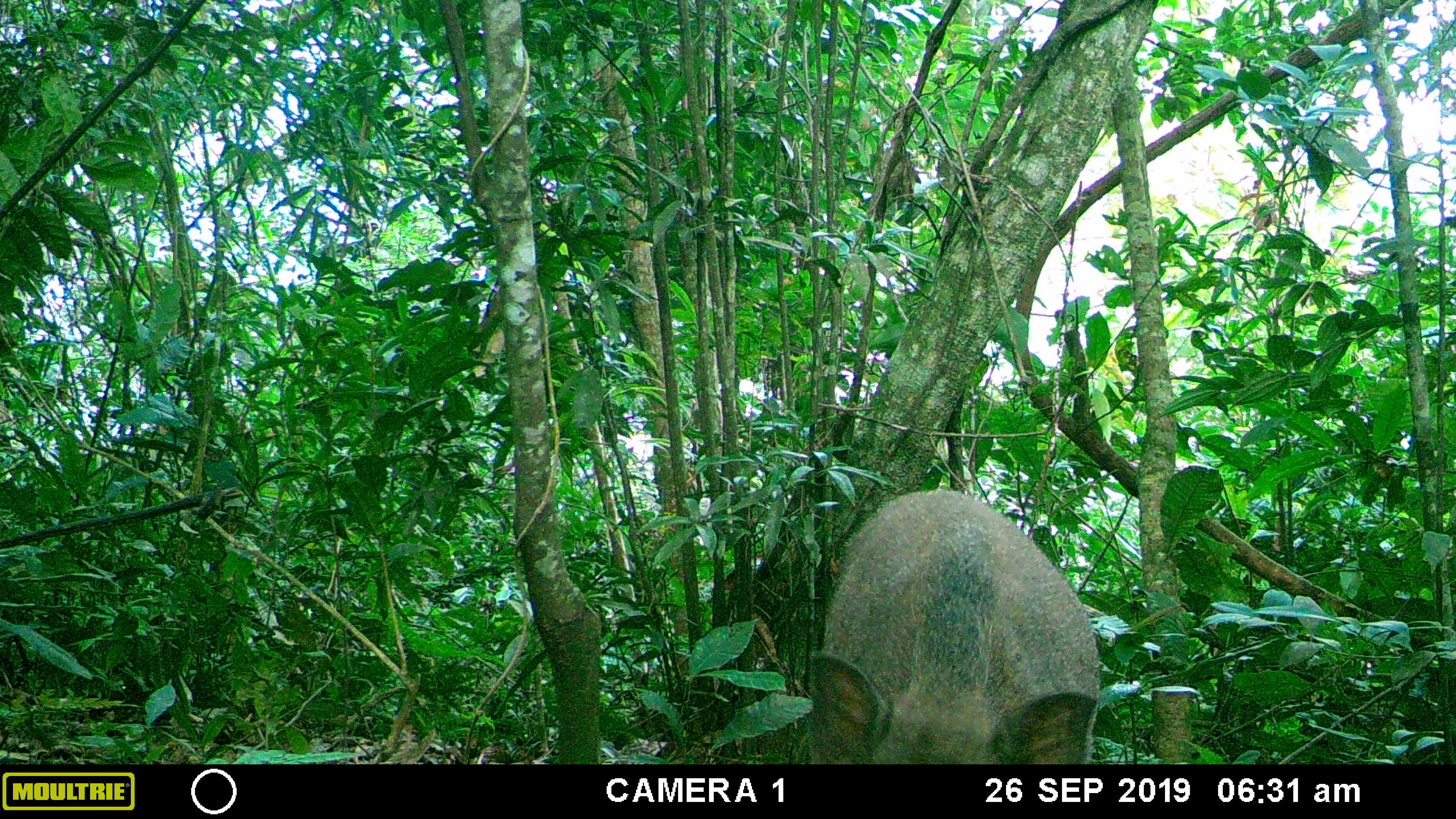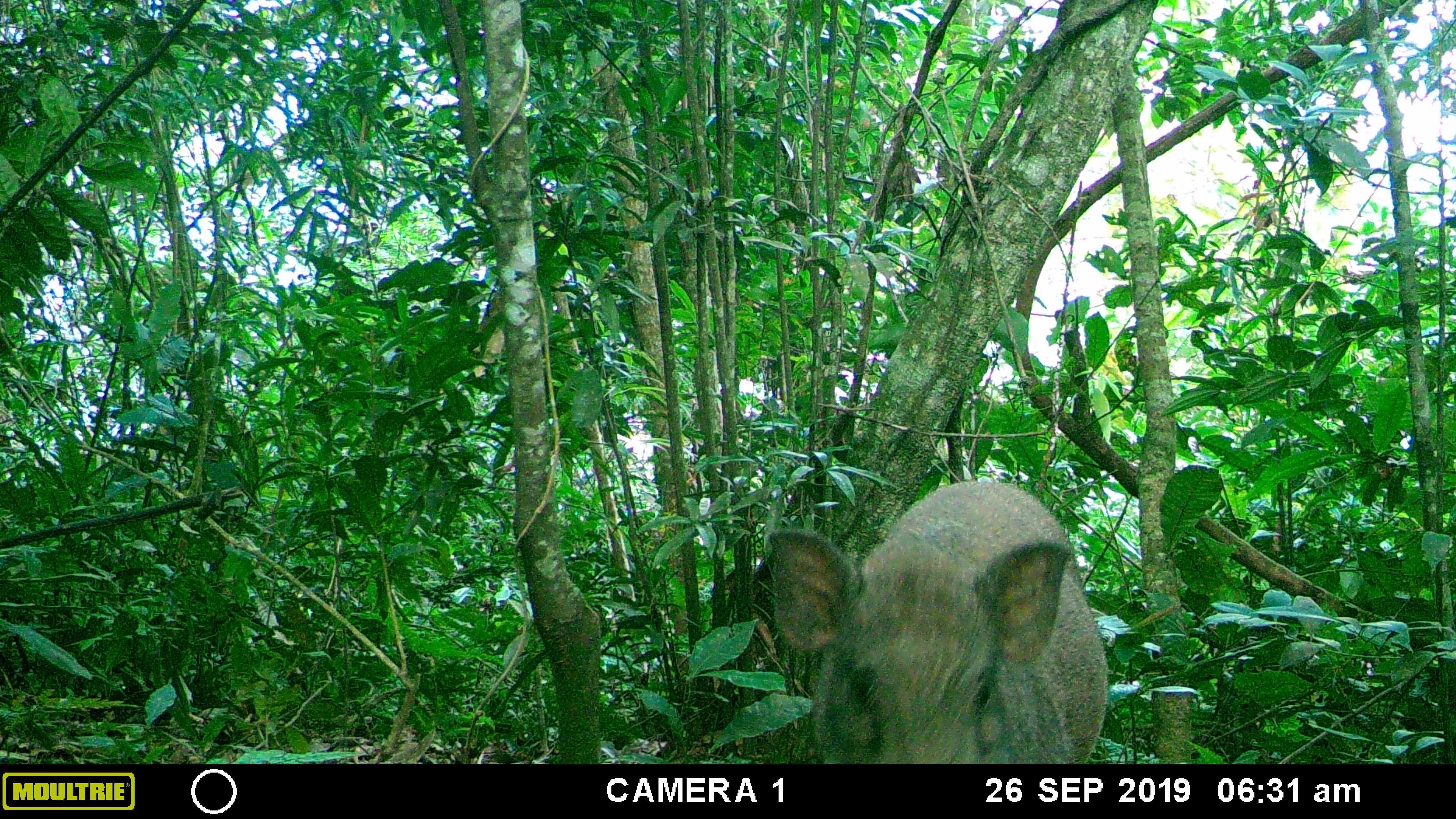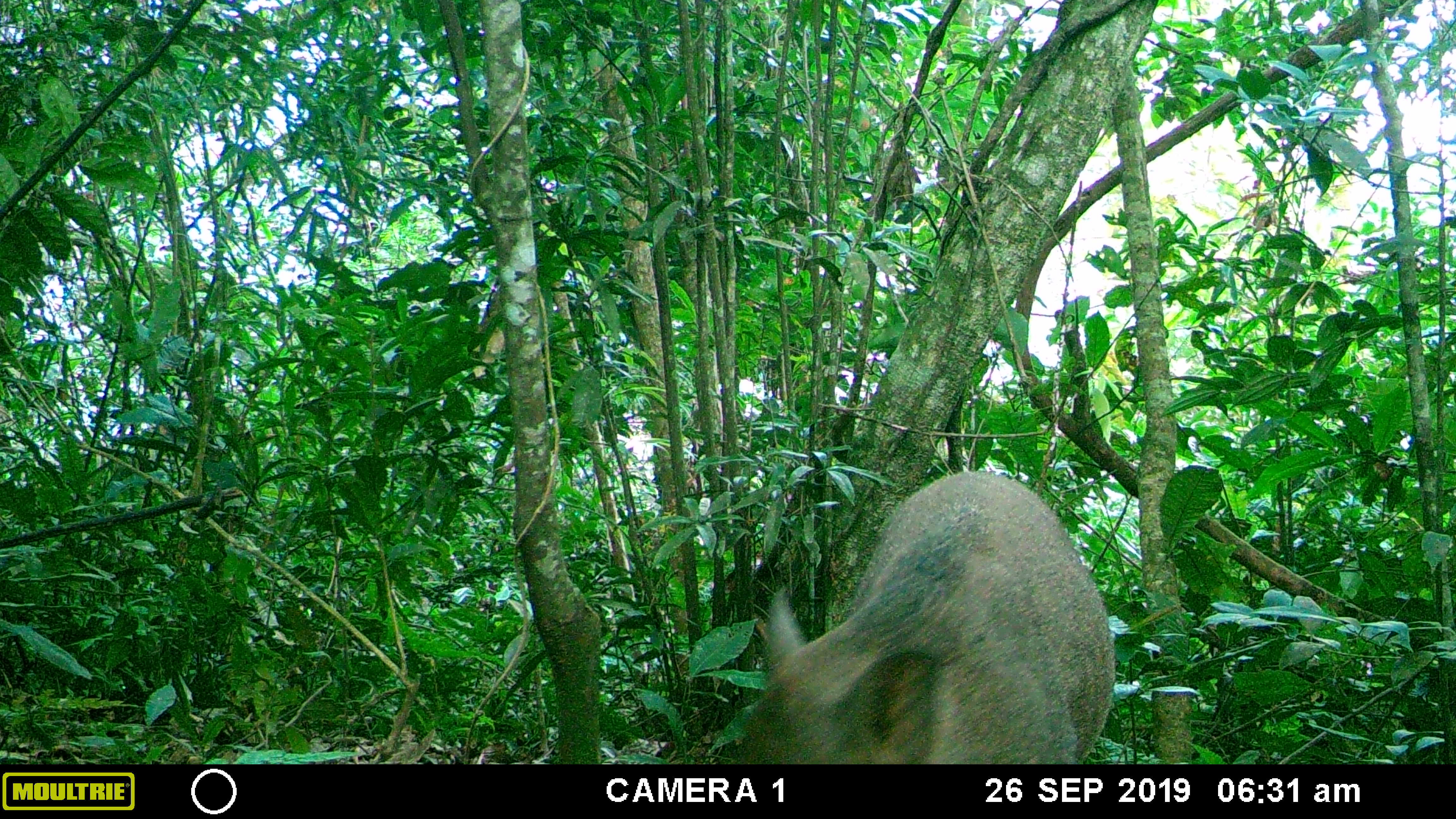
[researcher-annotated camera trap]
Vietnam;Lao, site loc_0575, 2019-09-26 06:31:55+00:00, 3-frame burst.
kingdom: Animalia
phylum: Chordata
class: Mammalia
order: Artiodactyla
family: Suidae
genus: Sus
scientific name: Sus scrofa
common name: eurasian wild pig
Eurasian wild pig (Sus scrofa). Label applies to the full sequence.